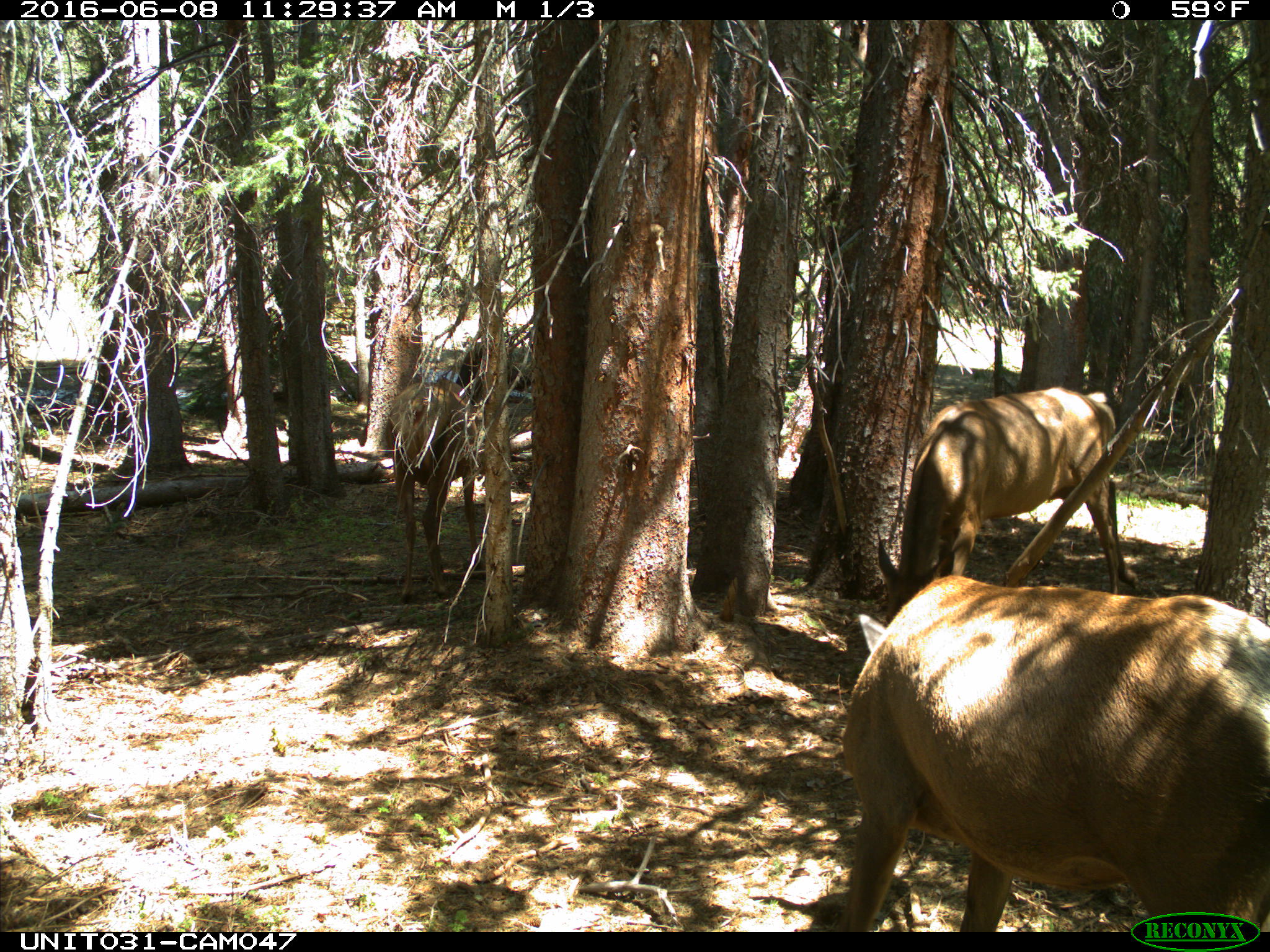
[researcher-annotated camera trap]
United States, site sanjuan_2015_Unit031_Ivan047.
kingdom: Animalia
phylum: Chordata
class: Mammalia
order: Artiodactyla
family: Cervidae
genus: Cervus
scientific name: Cervus elaphus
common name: red deer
Cervus elaphus (red deer).